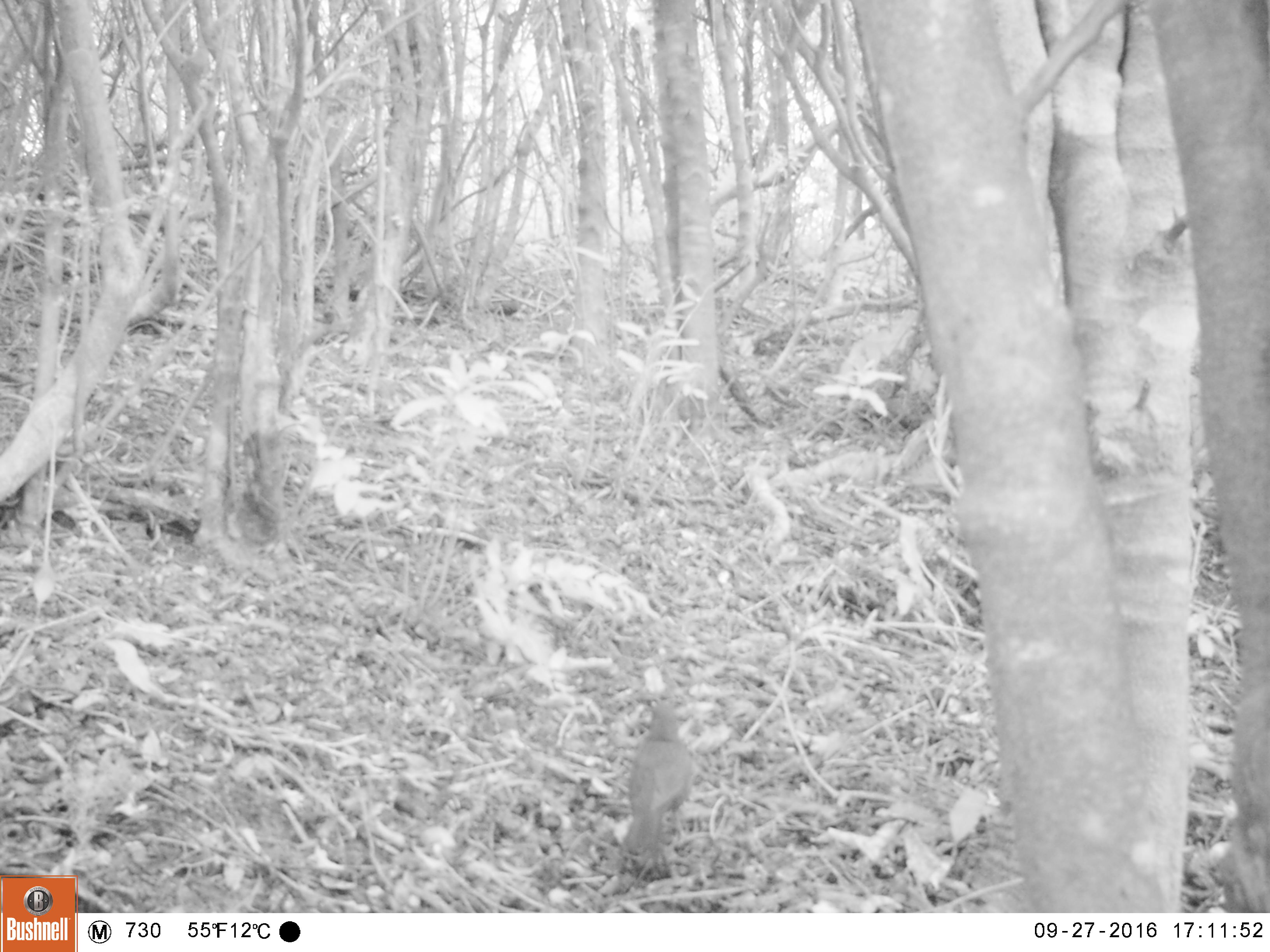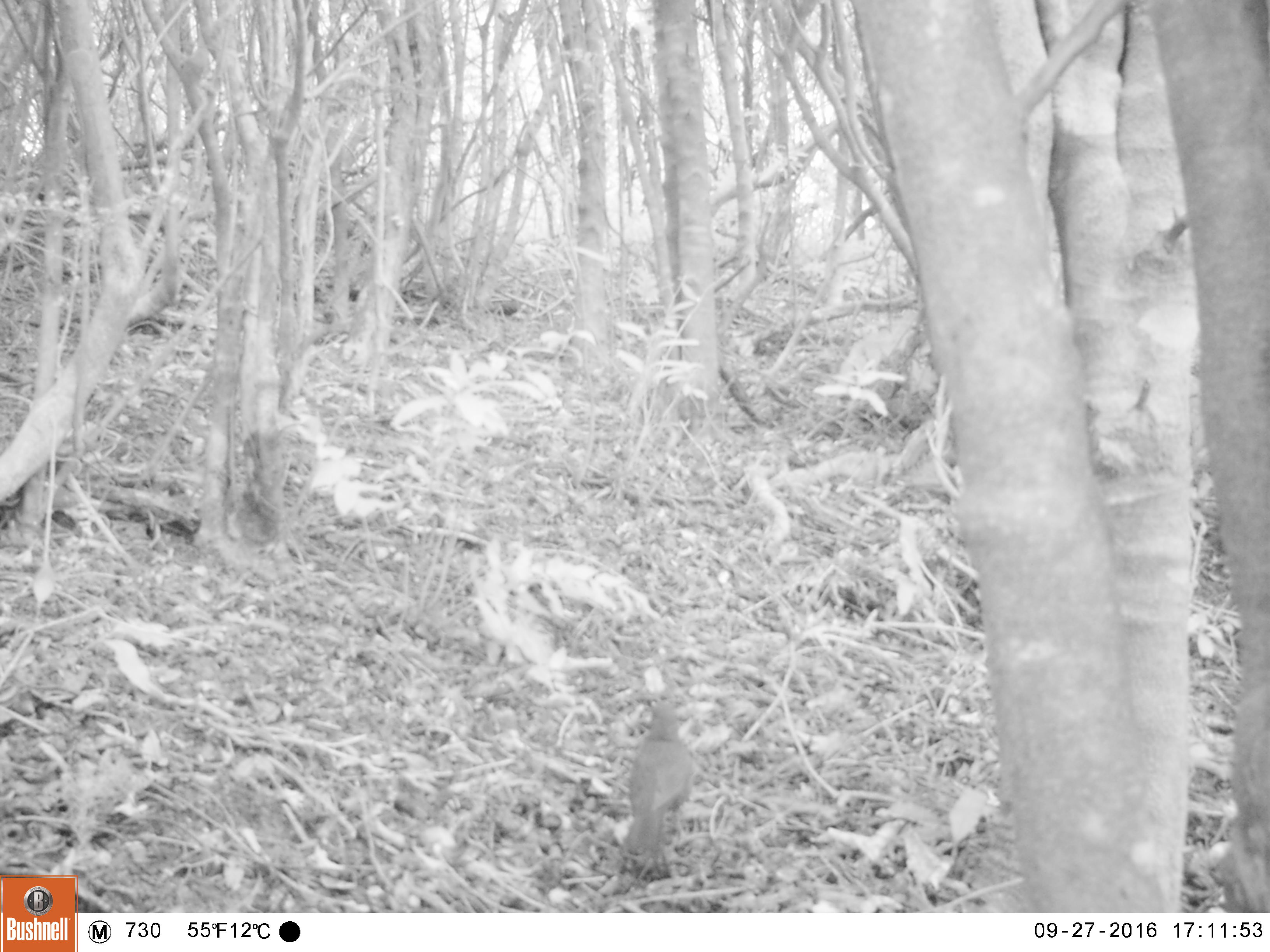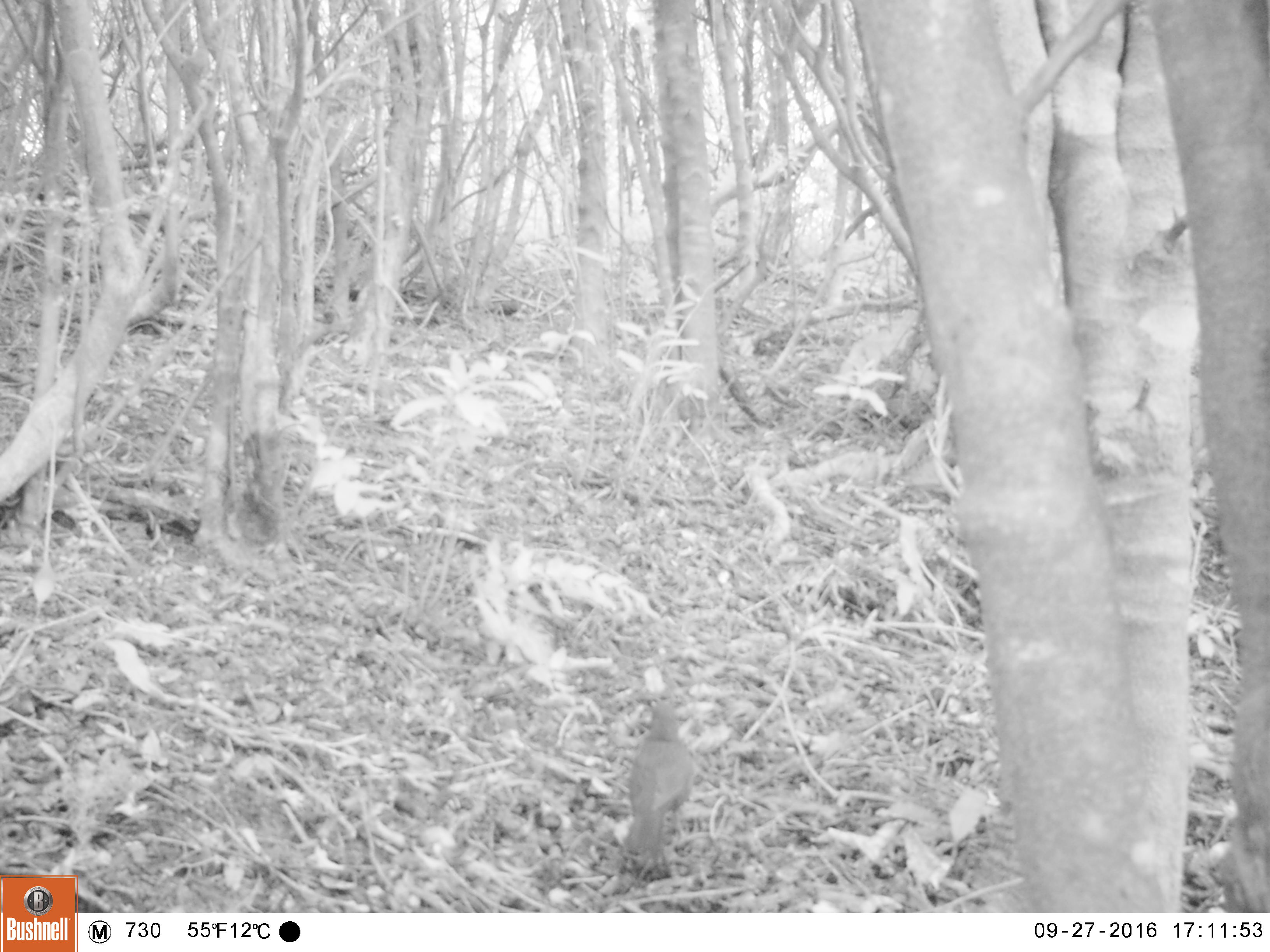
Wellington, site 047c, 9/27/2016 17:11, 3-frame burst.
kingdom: Animalia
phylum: Chordata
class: Aves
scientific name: Aves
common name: bird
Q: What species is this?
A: Bird (Aves).